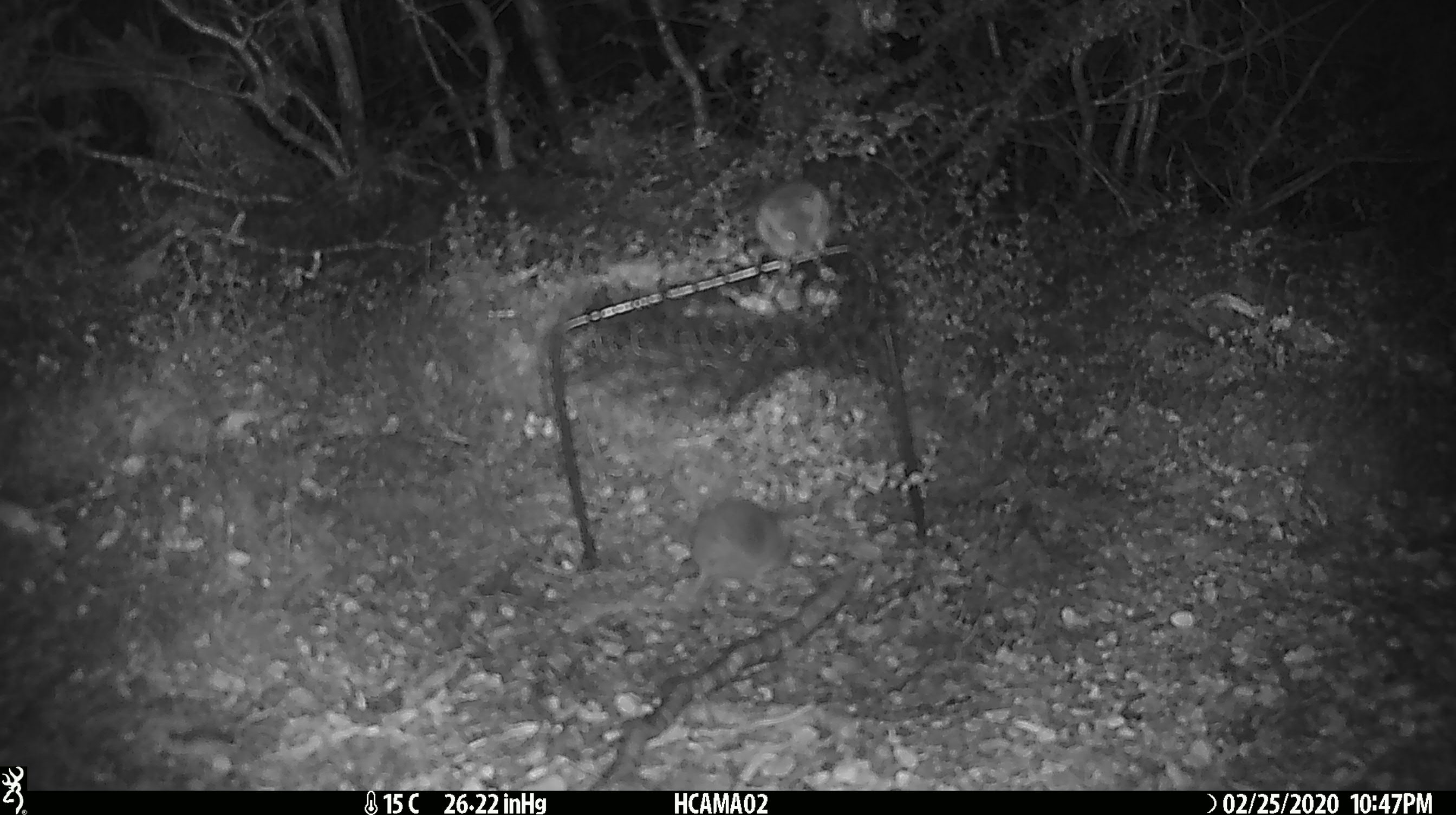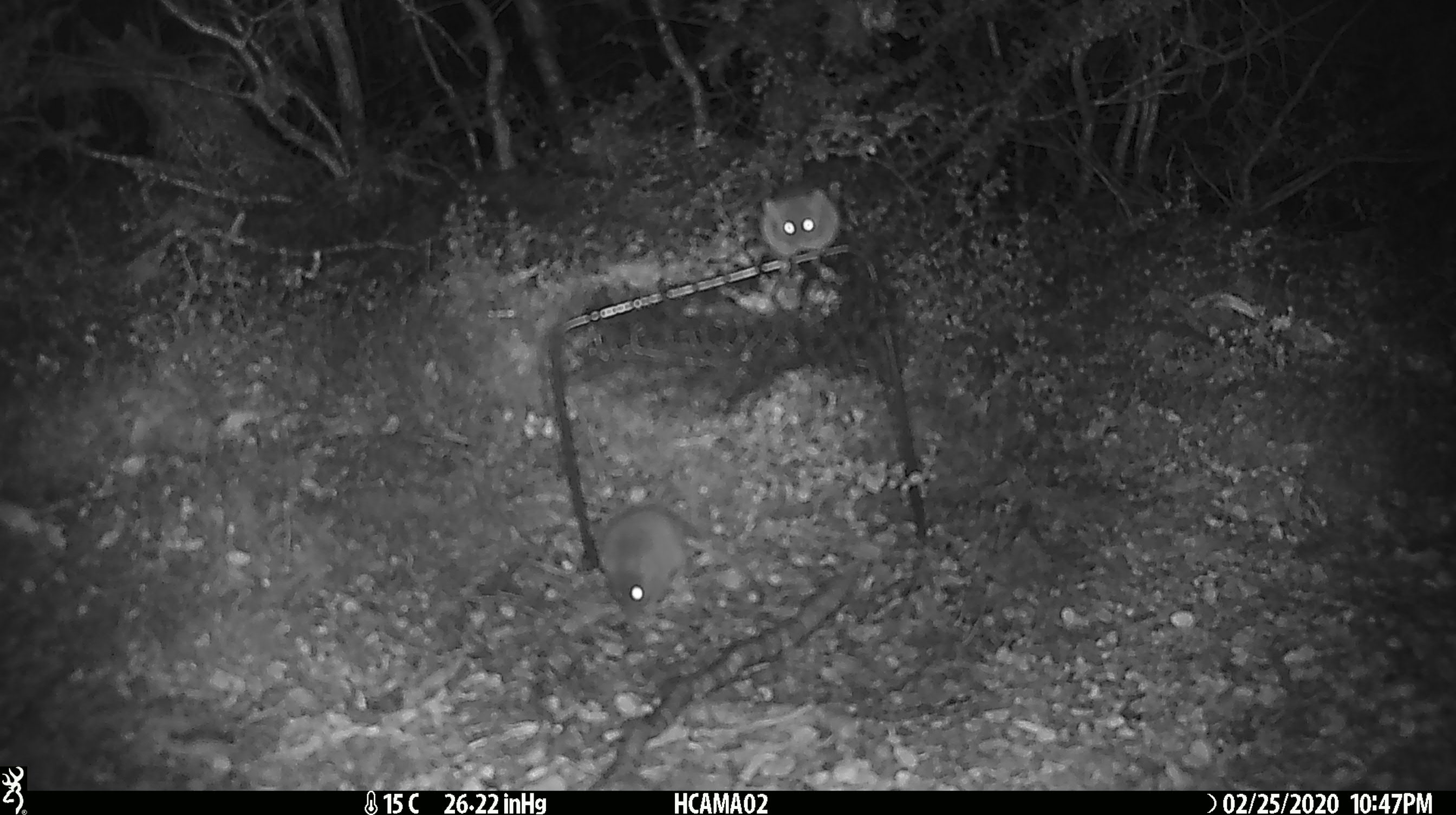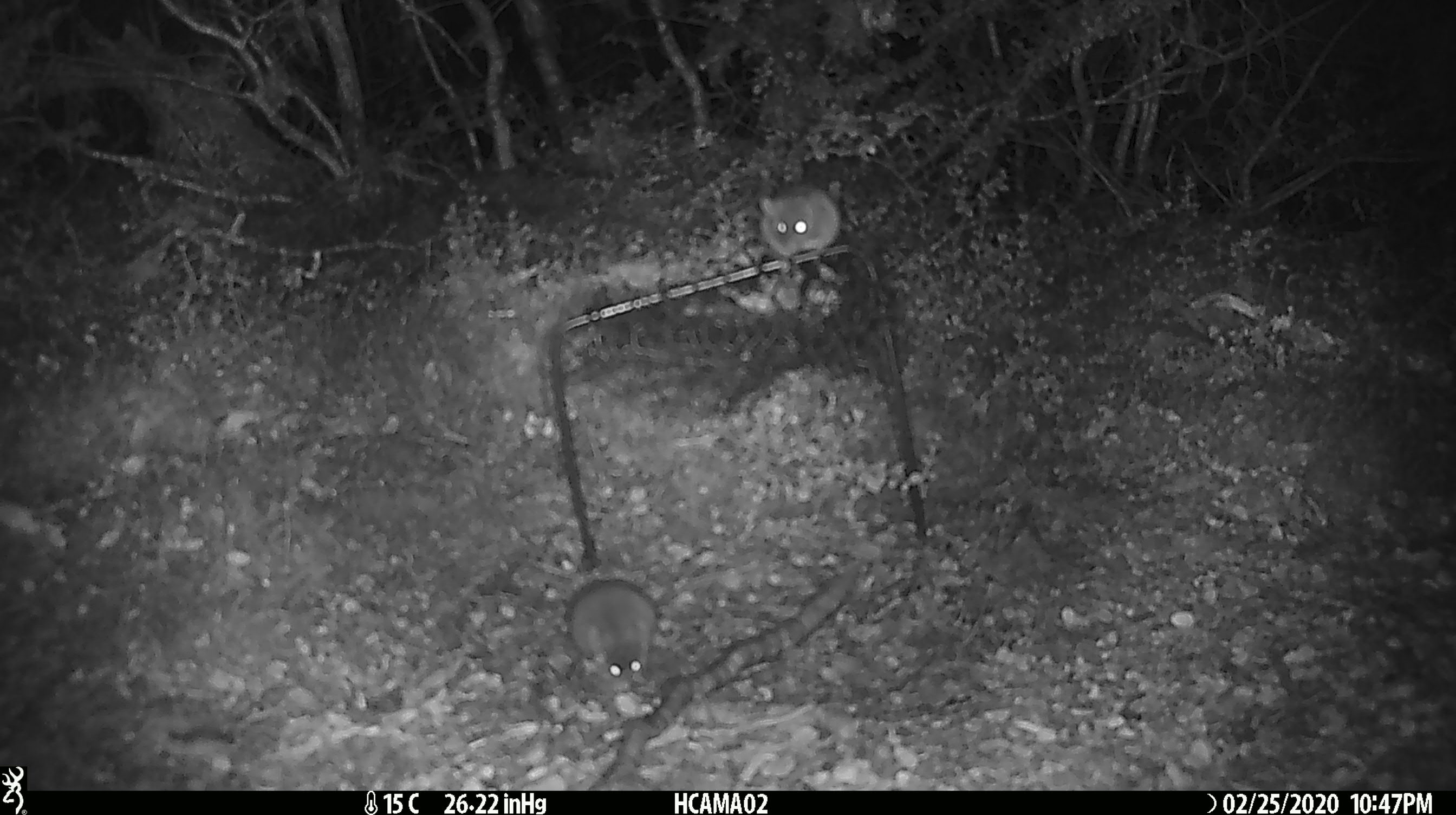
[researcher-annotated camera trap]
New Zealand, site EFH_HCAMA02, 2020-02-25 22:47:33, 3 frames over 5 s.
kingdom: Animalia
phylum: Chordata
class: Mammalia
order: Rodentia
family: Muridae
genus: Mus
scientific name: Mus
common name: mouse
Mouse (Mus).